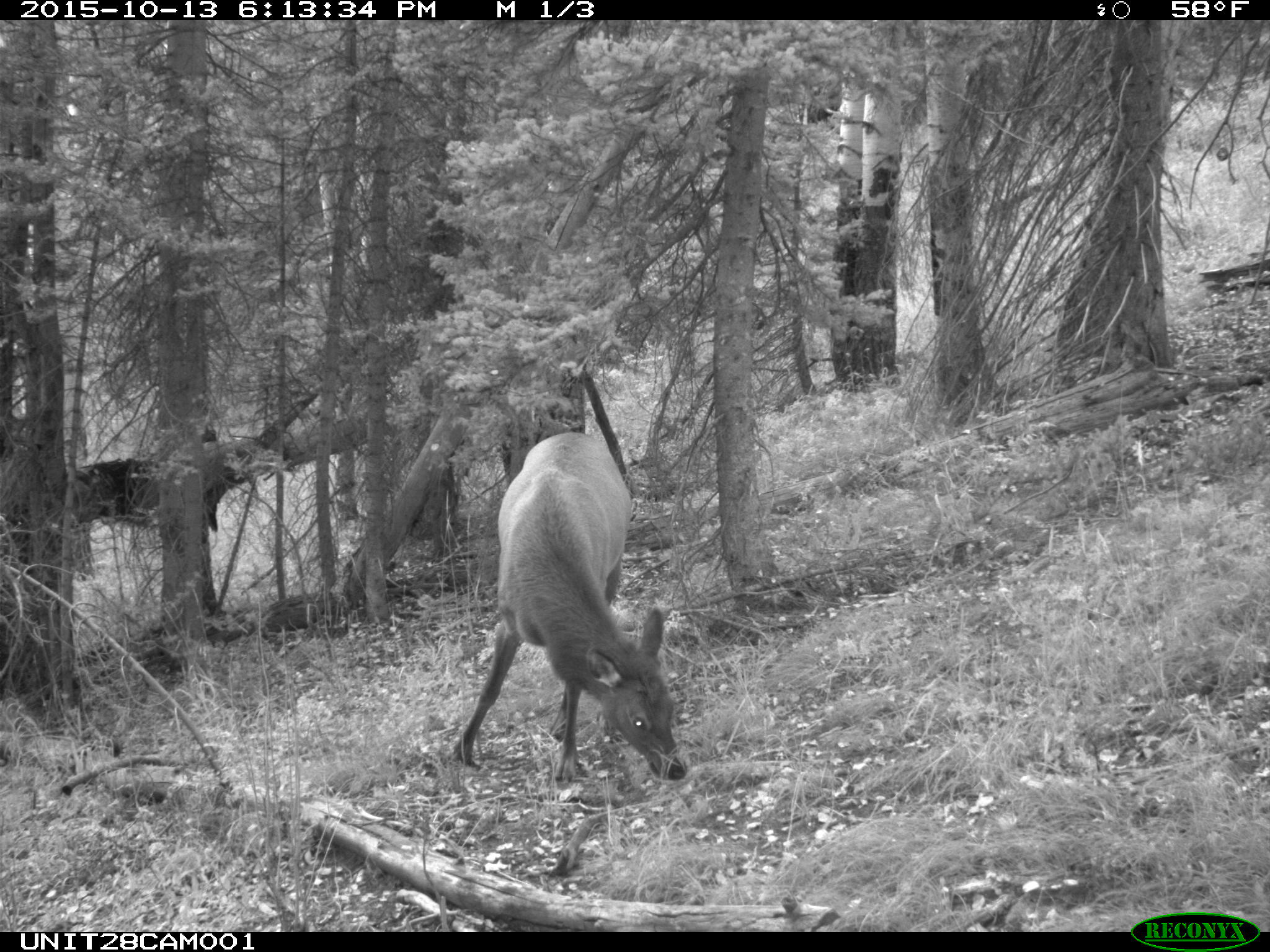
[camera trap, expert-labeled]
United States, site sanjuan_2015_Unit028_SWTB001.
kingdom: Animalia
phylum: Chordata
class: Mammalia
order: Artiodactyla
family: Cervidae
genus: Cervus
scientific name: Cervus elaphus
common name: red deer